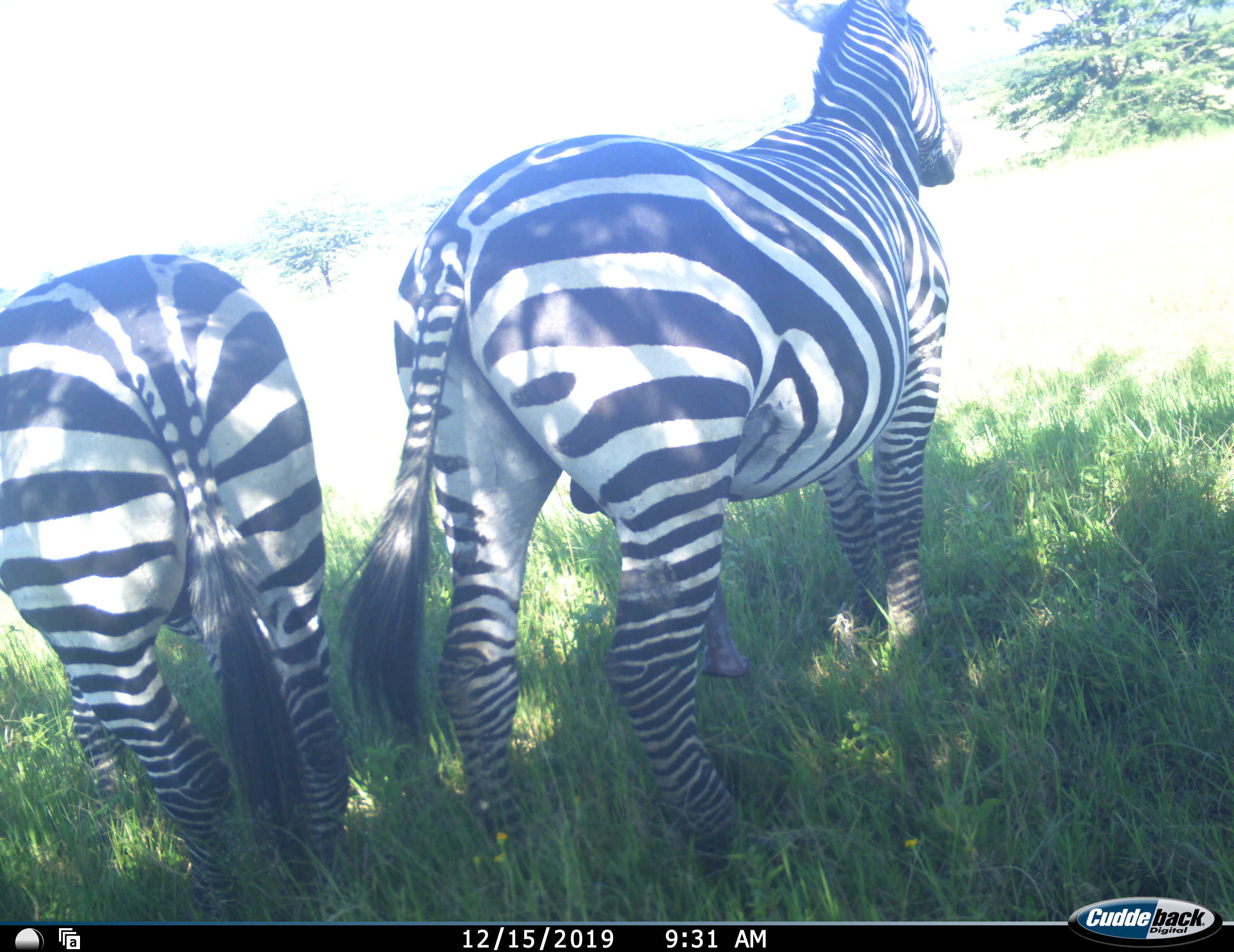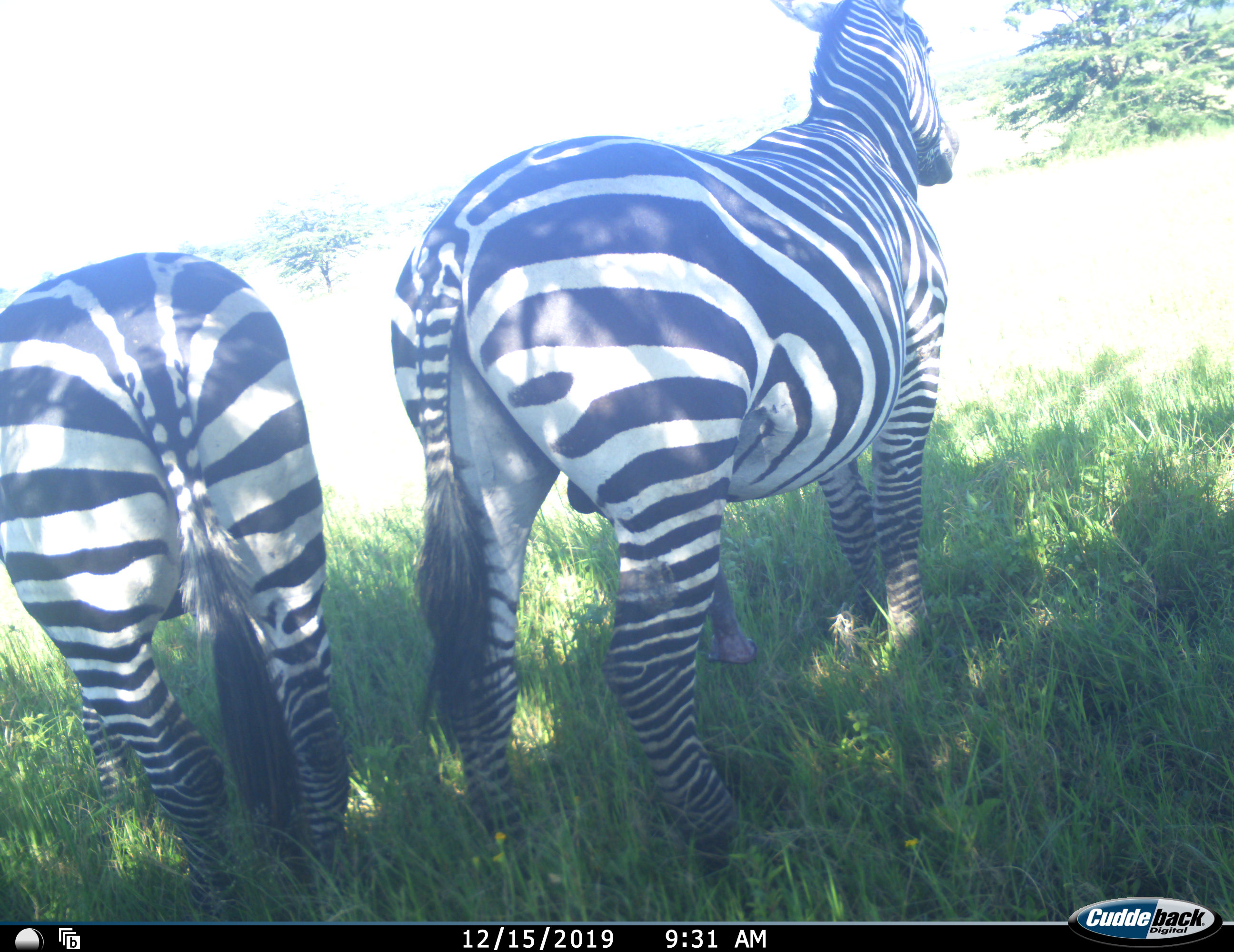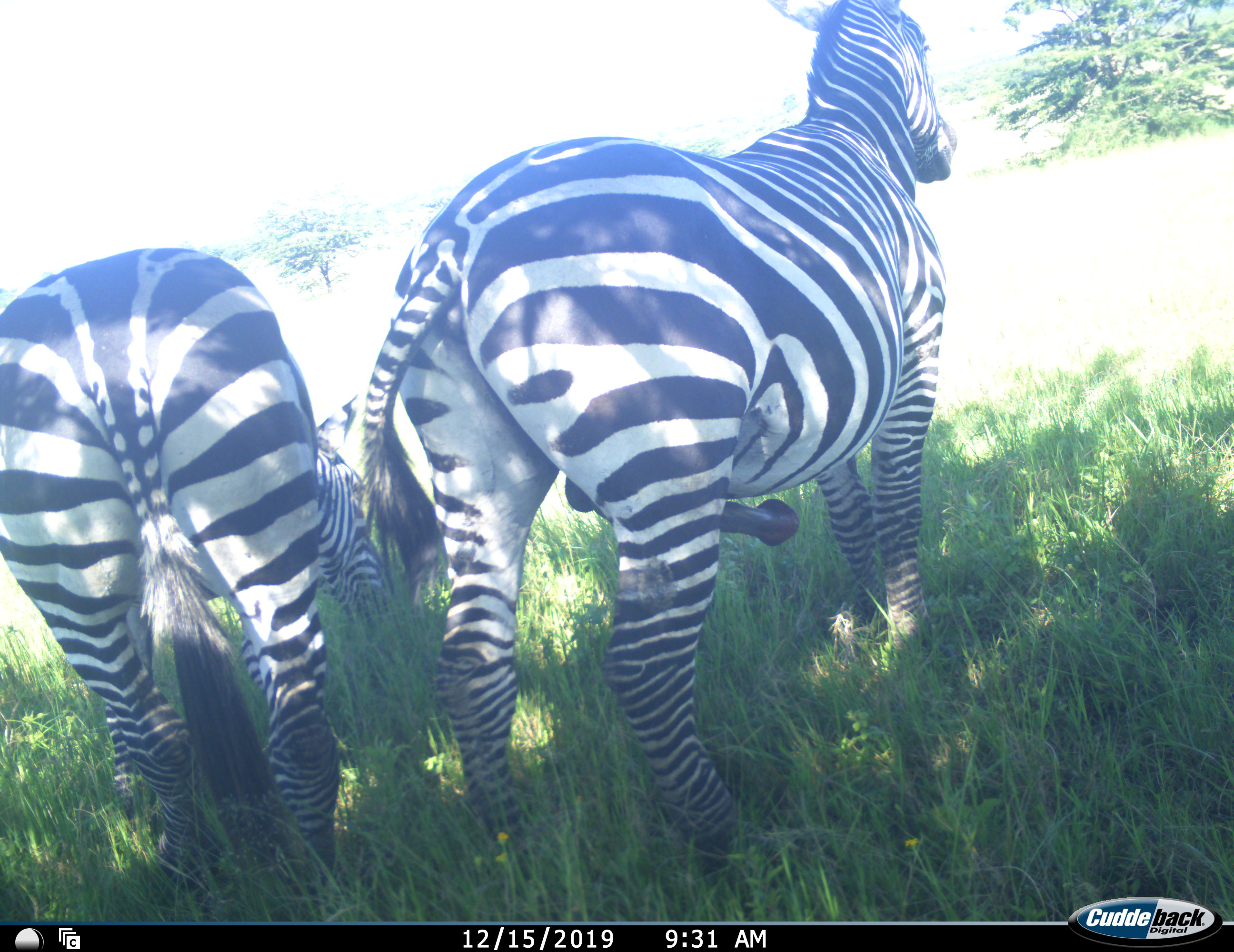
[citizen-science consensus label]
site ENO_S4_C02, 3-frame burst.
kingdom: Animalia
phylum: Chordata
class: Mammalia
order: Perissodactyla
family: Equidae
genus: Equus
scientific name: Equus quagga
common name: plains zebra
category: zebraplains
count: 2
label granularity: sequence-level